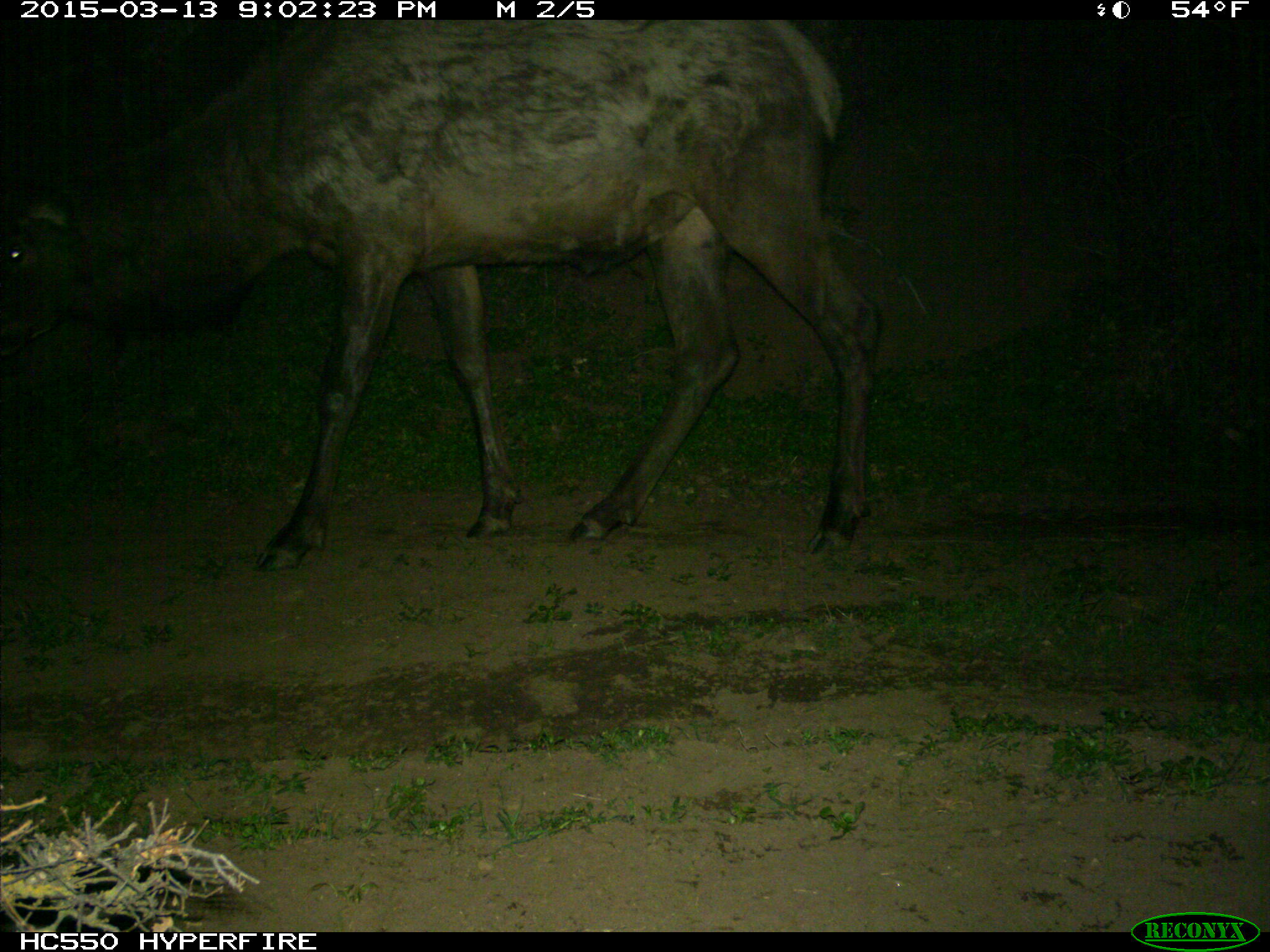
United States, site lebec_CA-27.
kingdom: Animalia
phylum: Chordata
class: Mammalia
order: Artiodactyla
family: Cervidae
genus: Cervus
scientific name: Cervus canadensis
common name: elk